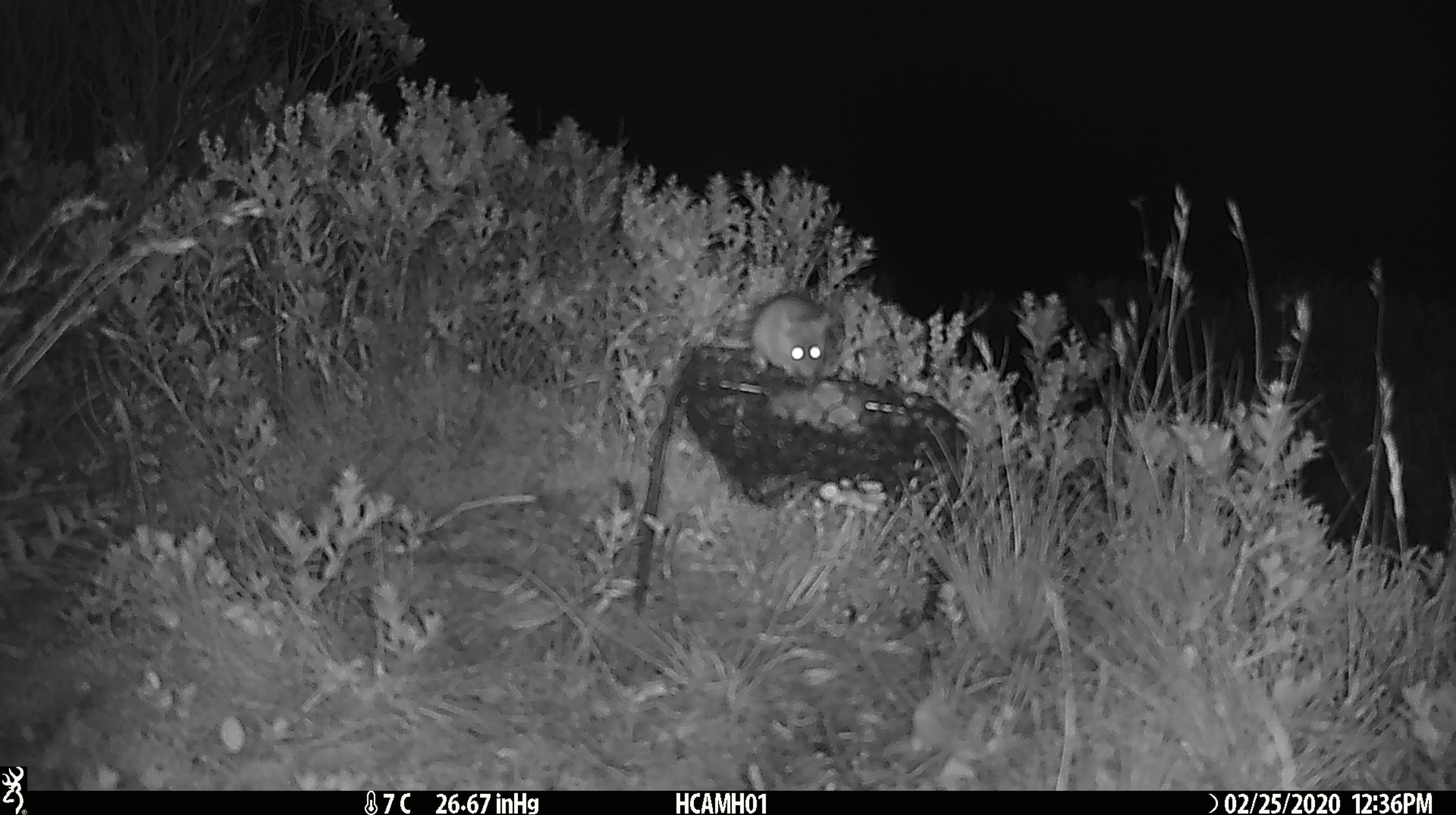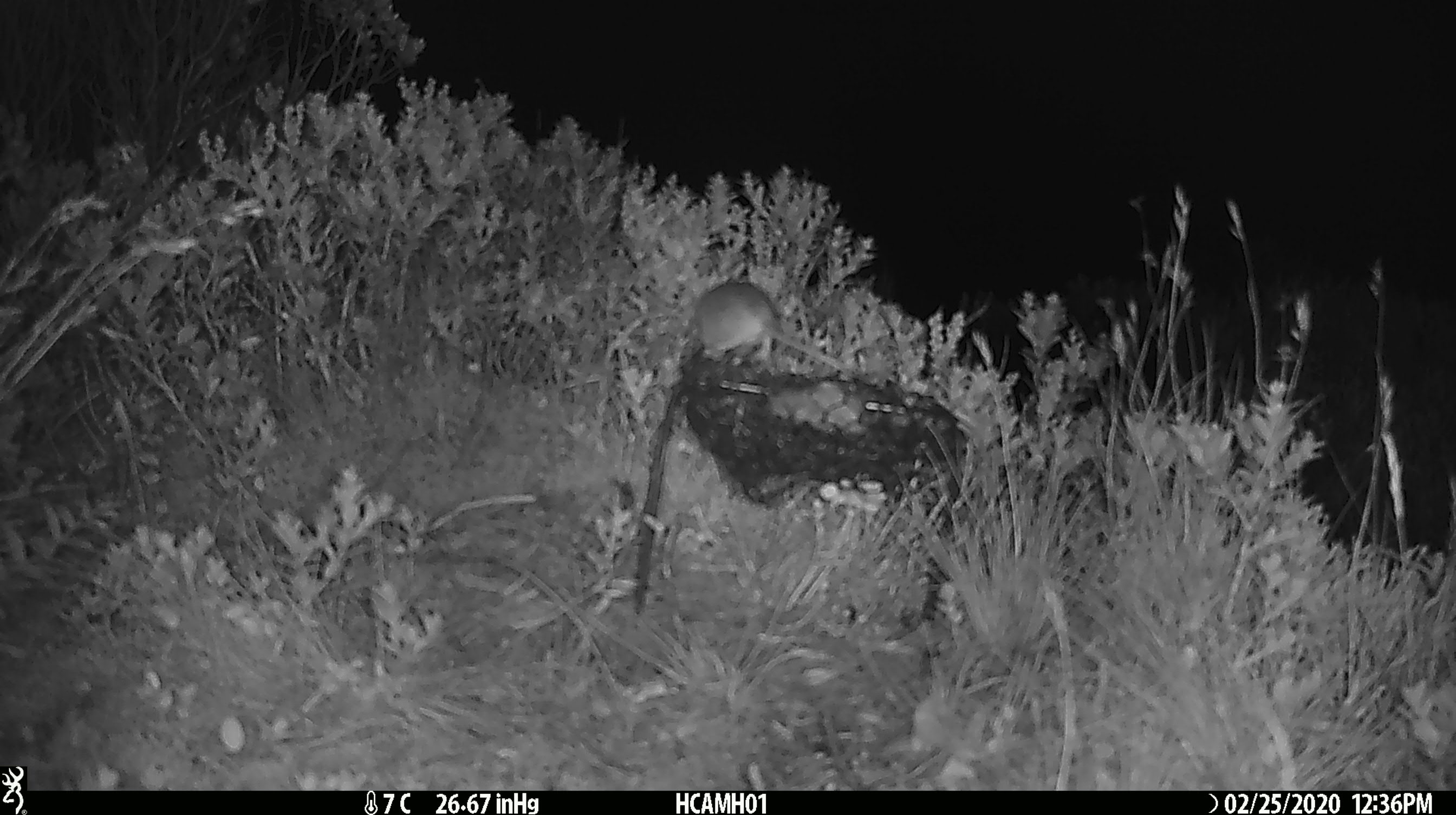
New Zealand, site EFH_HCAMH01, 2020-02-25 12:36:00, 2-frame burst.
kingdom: Animalia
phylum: Chordata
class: Mammalia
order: Rodentia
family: Muridae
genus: Mus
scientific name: Mus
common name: mouse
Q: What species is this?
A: Mouse (Mus).